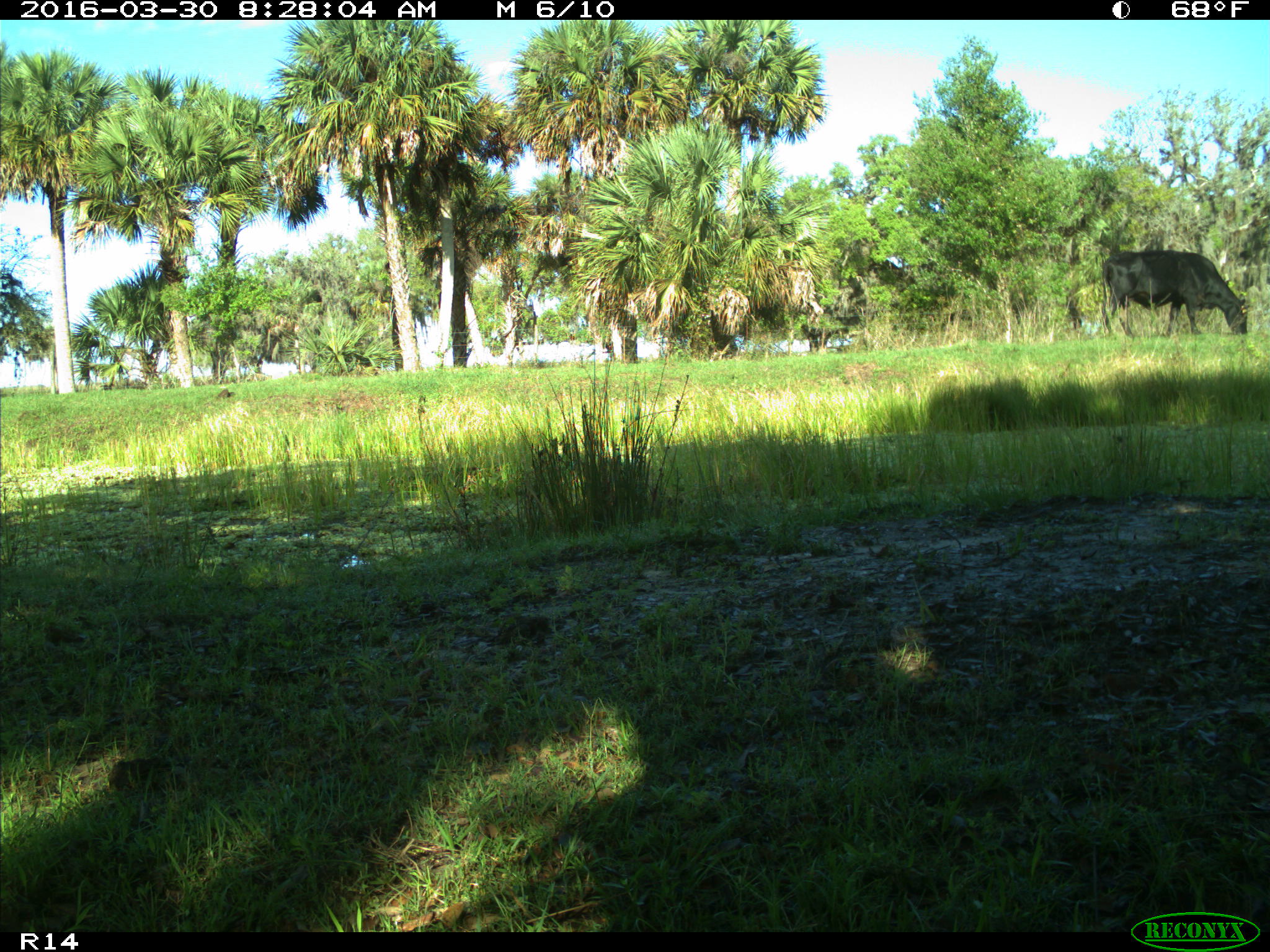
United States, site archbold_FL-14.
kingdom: Animalia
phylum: Chordata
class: Mammalia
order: Artiodactyla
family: Bovidae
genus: Bos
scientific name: Bos taurus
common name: domestic cow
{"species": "Bos taurus (domestic cow)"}